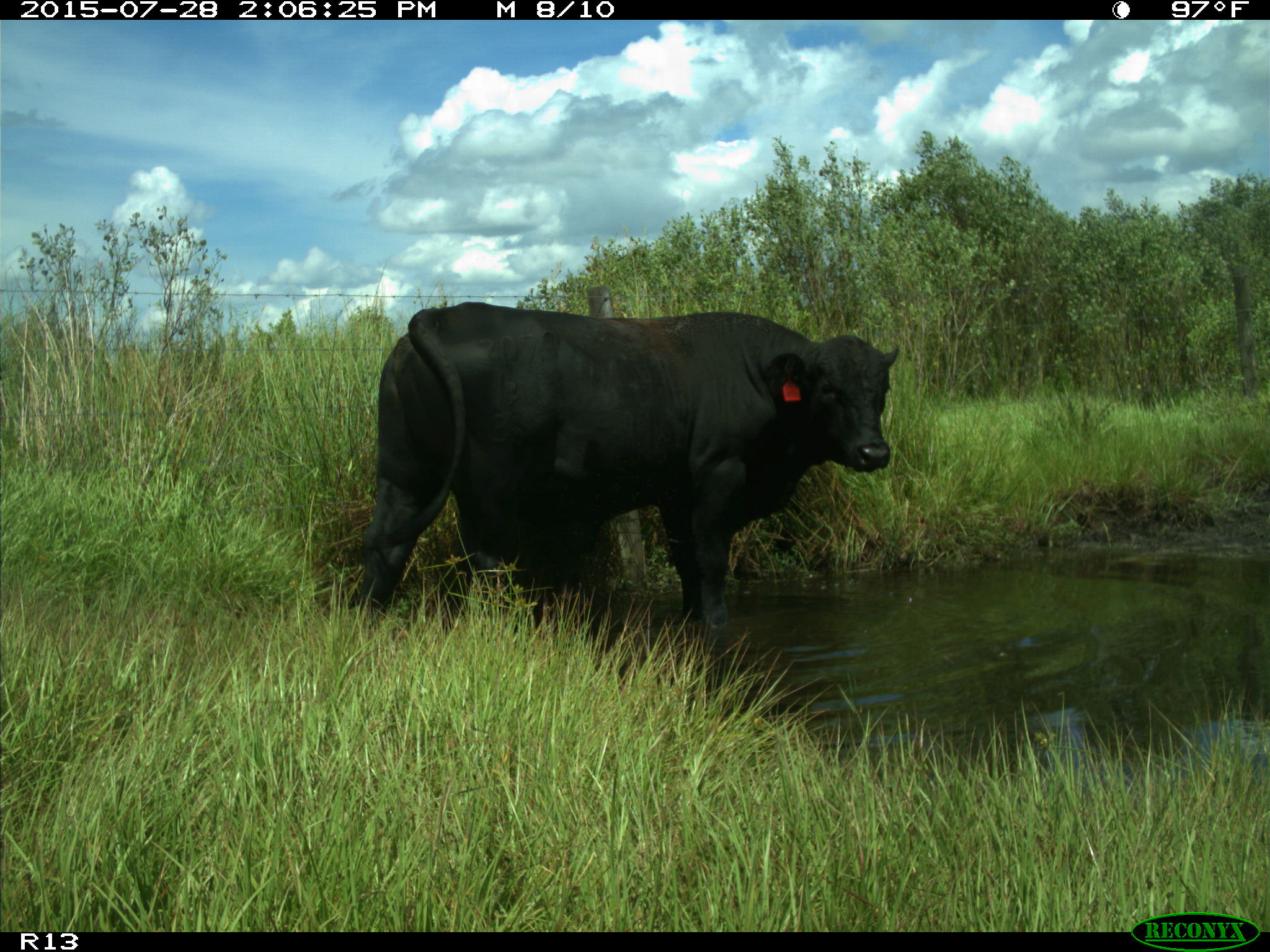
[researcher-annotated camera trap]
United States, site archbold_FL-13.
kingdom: Animalia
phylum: Chordata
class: Mammalia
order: Artiodactyla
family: Bovidae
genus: Bos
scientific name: Bos taurus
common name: domestic cow